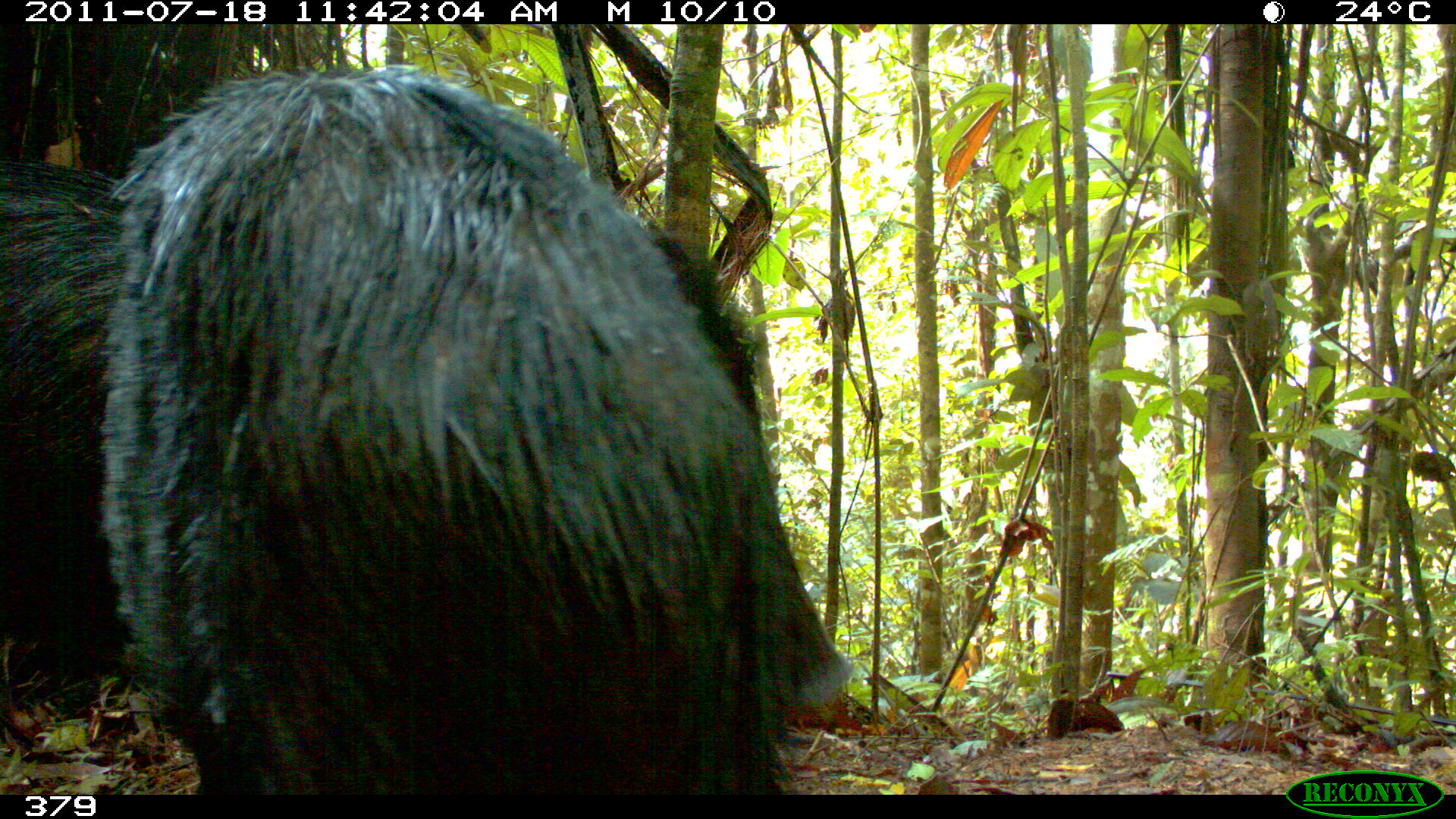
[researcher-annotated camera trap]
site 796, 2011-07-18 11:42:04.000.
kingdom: Animalia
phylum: Chordata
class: Mammalia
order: Artiodactyla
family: Tayassuidae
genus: Tayassu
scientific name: Tayassu pecari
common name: white-lipped peccary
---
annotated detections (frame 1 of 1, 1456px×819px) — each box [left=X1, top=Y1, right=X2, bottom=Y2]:
tayassu pecari: [left=102, top=72, right=850, bottom=797]; [left=3, top=157, right=127, bottom=639]